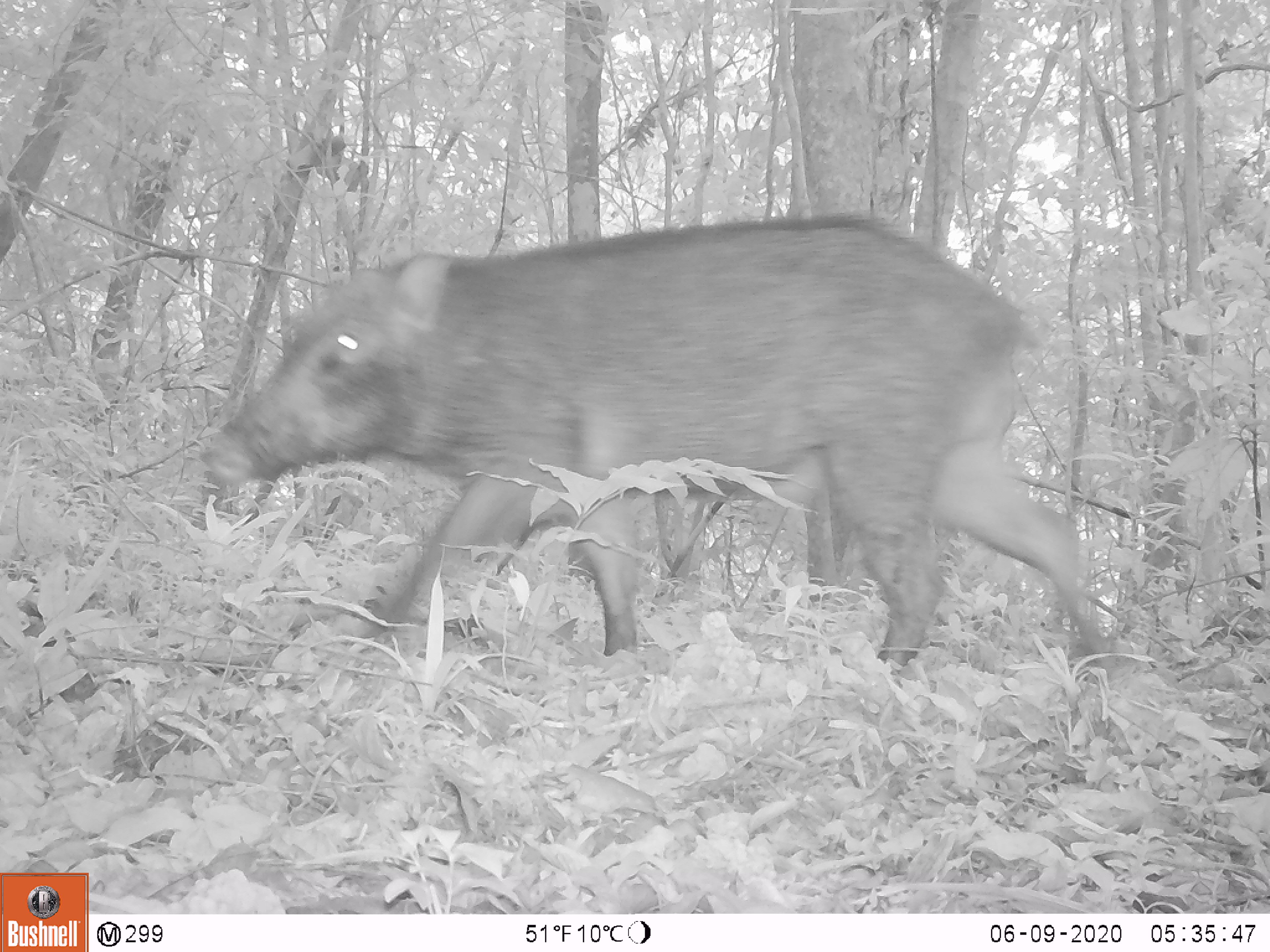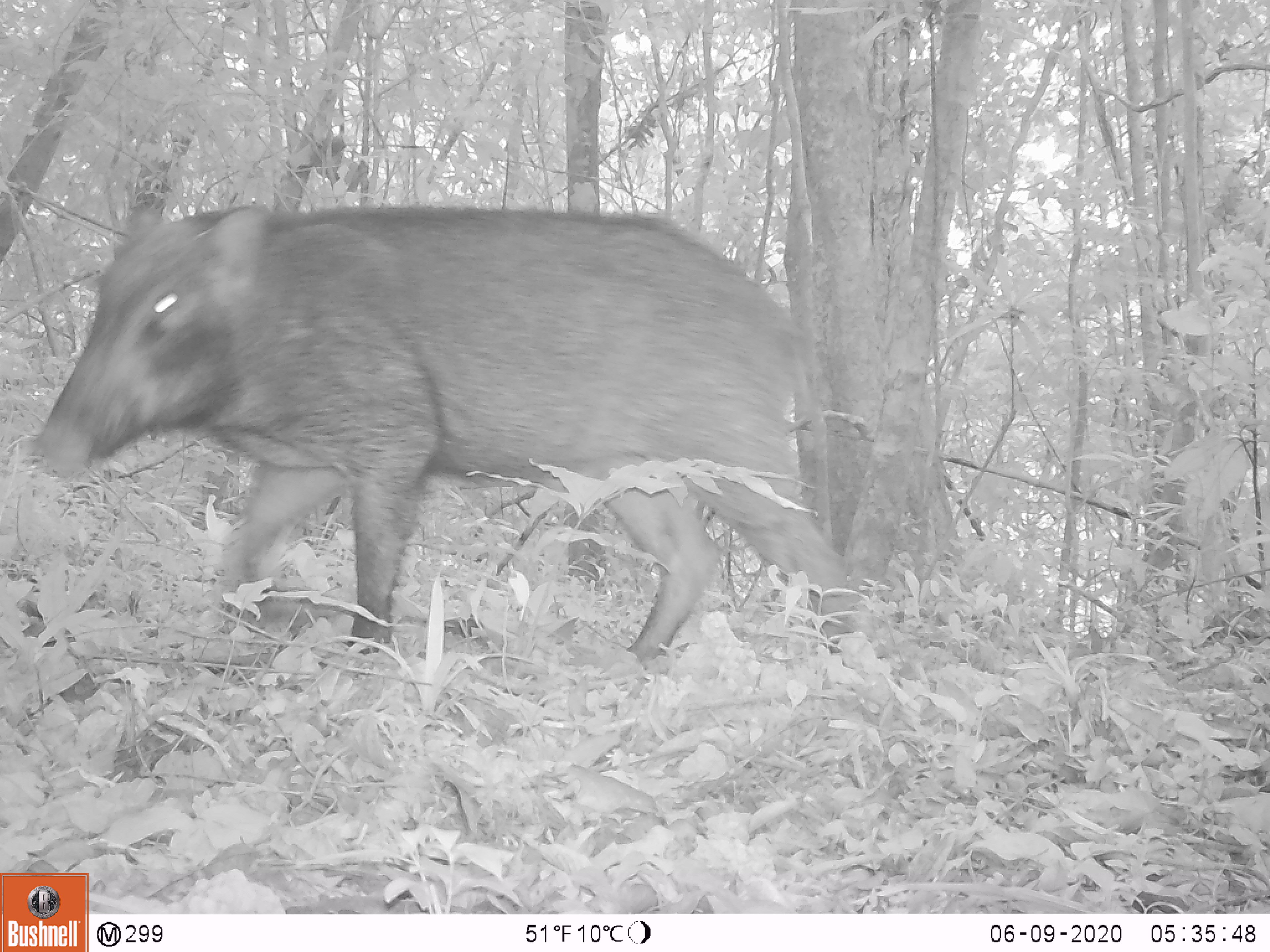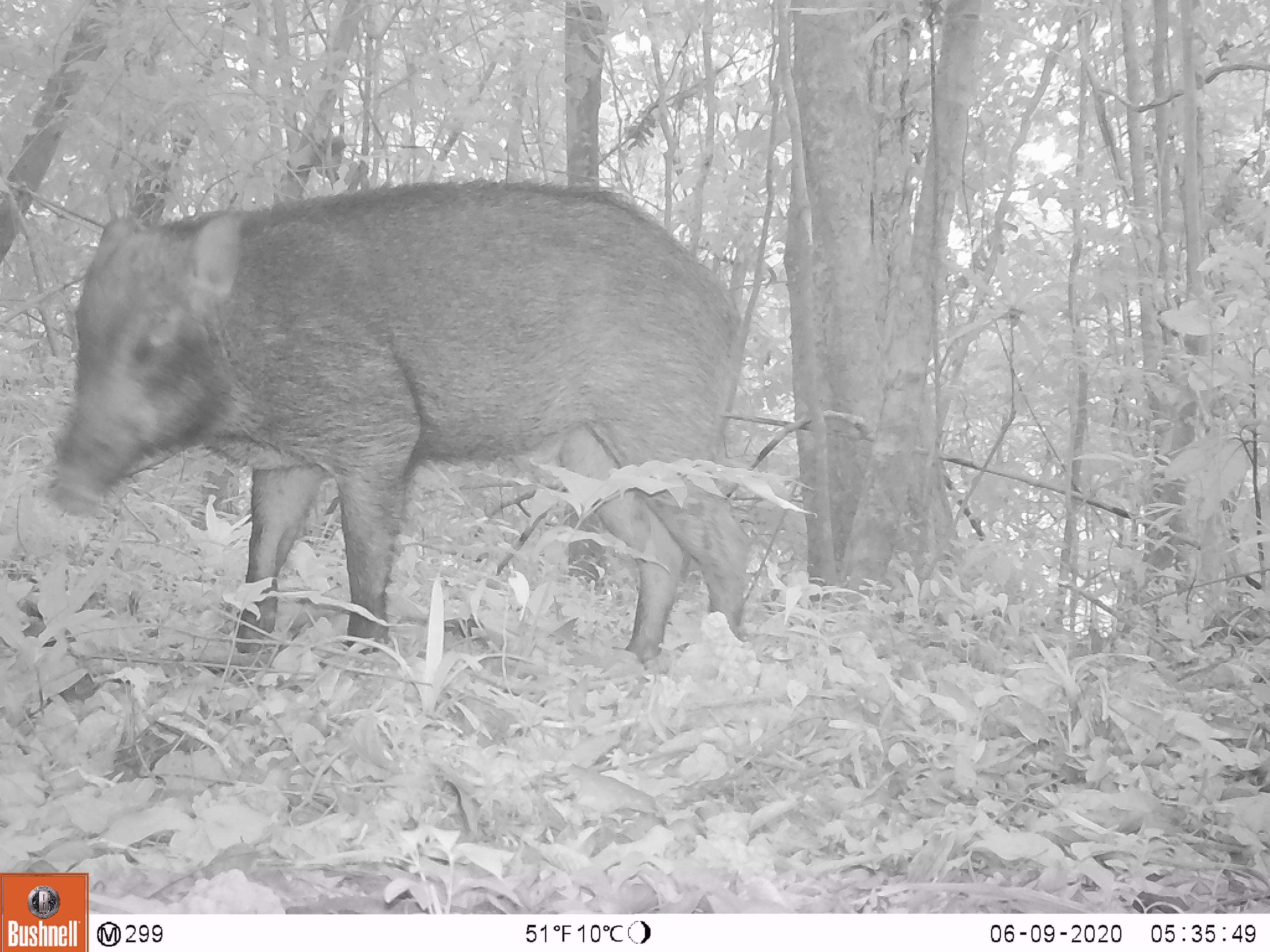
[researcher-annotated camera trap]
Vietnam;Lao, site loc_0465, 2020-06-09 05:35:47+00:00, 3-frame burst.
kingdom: Animalia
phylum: Chordata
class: Mammalia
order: Artiodactyla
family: Suidae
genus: Sus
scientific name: Sus scrofa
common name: eurasian wild pig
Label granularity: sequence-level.